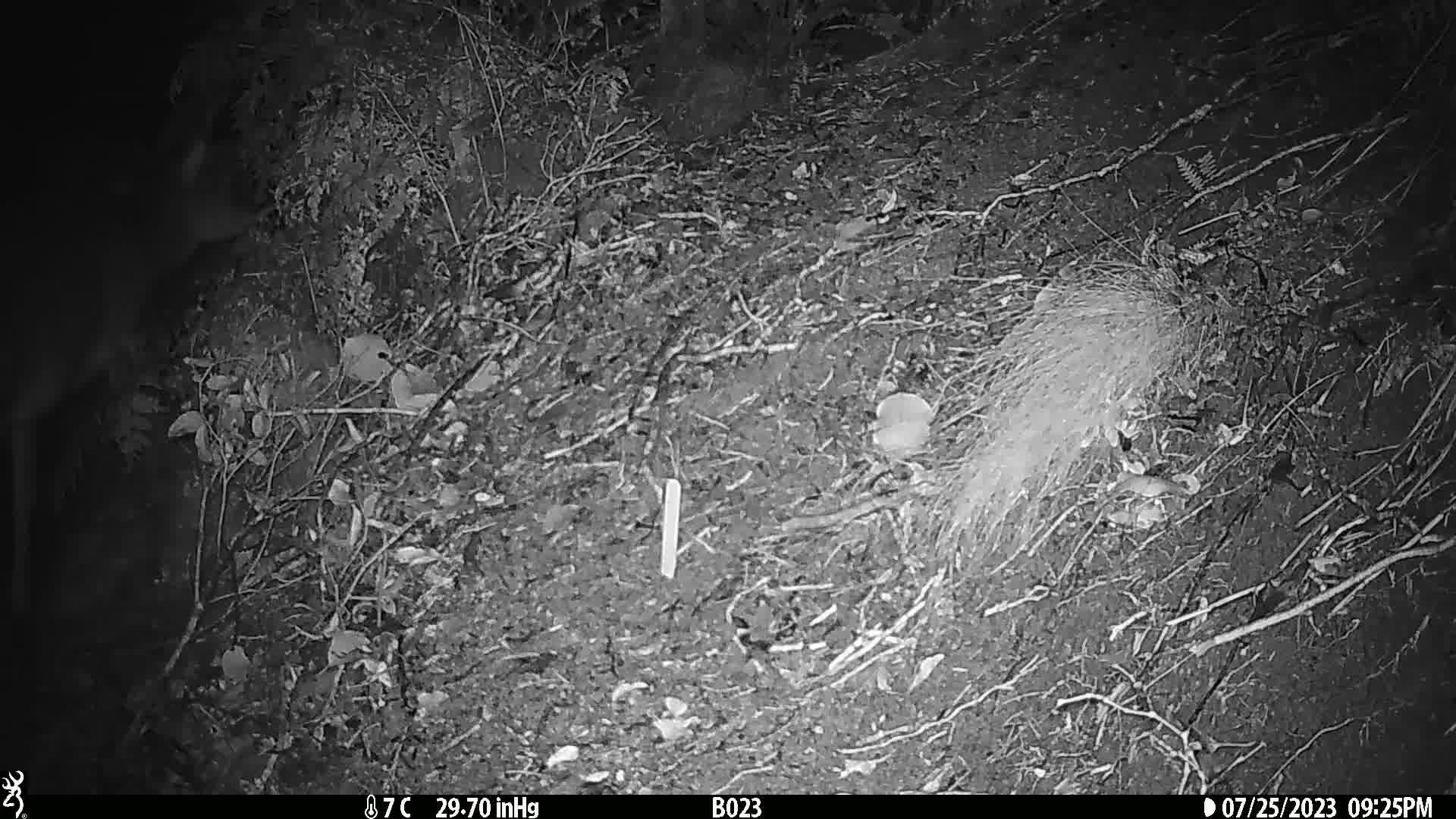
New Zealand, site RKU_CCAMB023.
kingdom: Animalia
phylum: Chordata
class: Mammalia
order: Artiodactyla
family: Cervidae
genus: Odocoileus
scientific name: Odocoileus virginianus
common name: white-tailed deer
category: white tailed deer